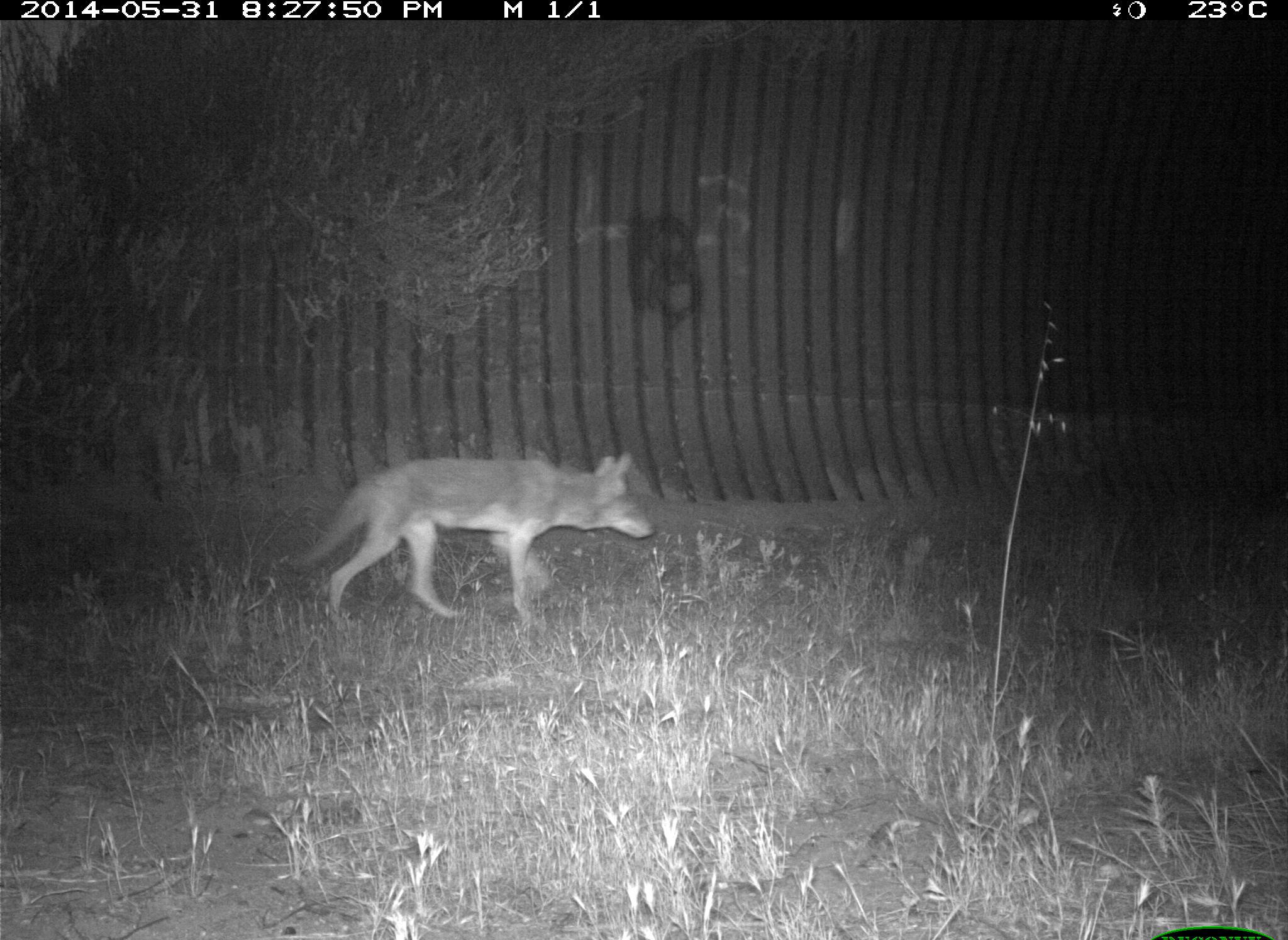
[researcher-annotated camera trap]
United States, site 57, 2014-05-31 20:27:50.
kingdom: Animalia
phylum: Chordata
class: Mammalia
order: Carnivora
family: Canidae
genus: Canis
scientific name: Canis latrans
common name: coyote